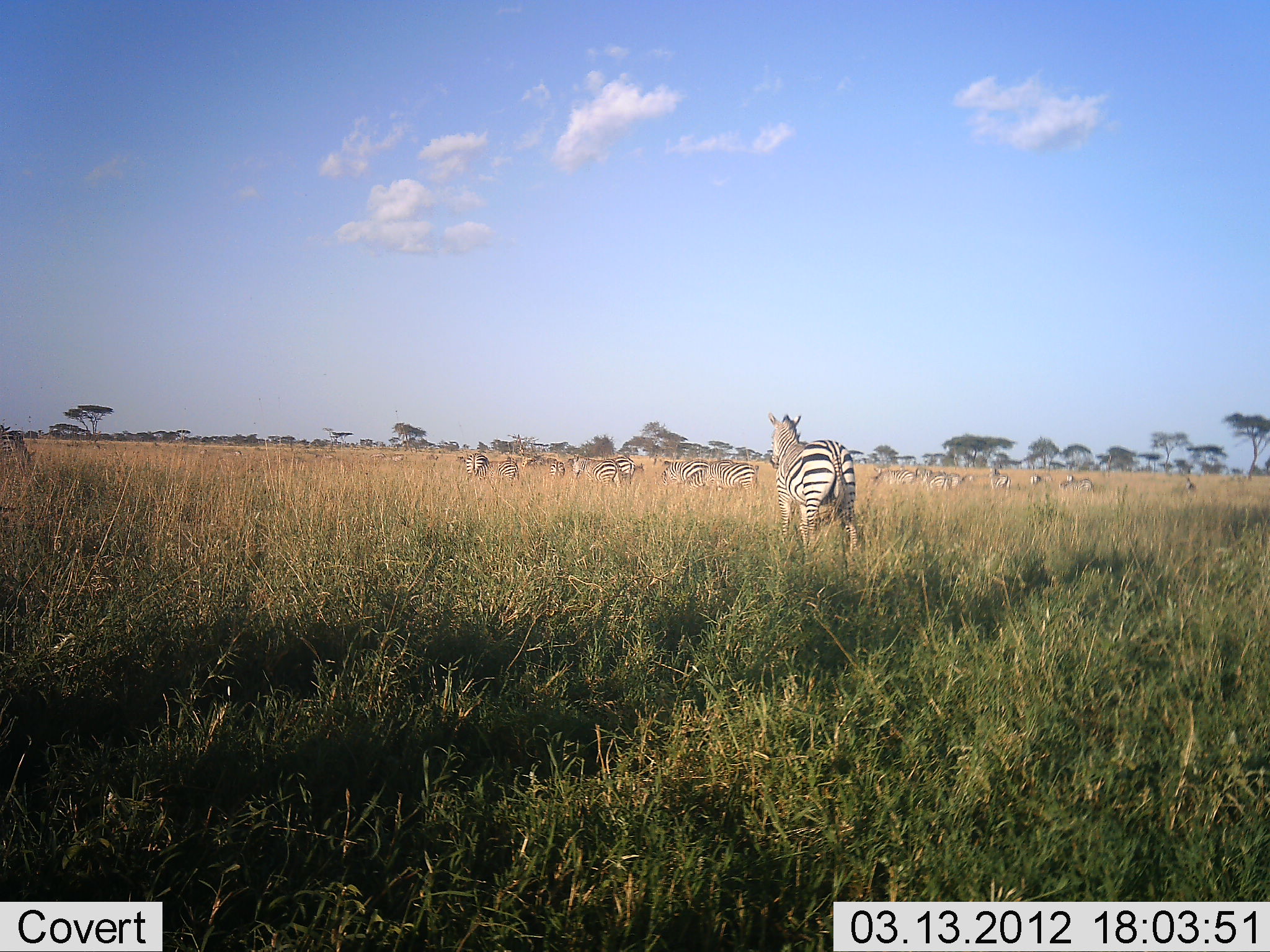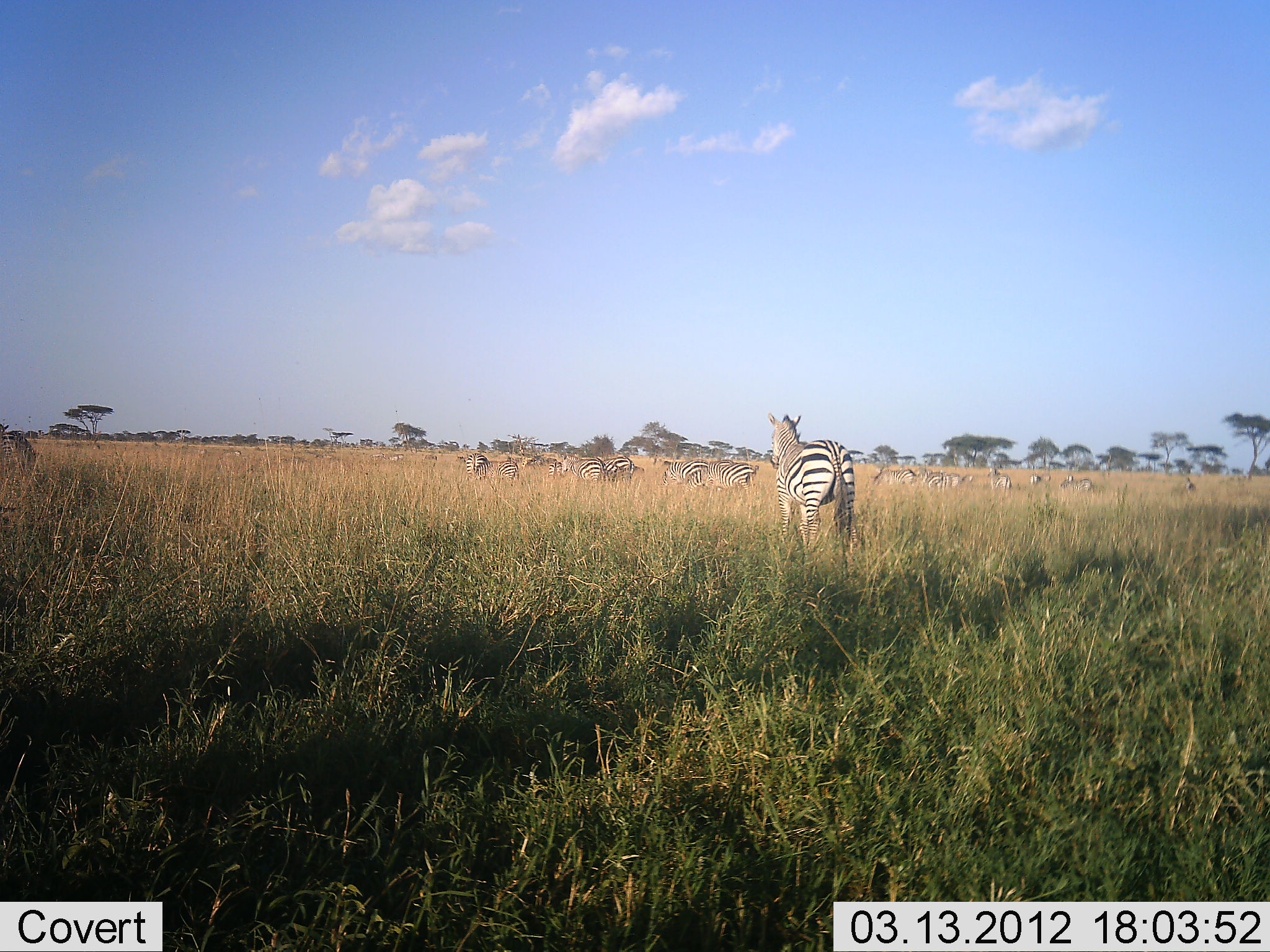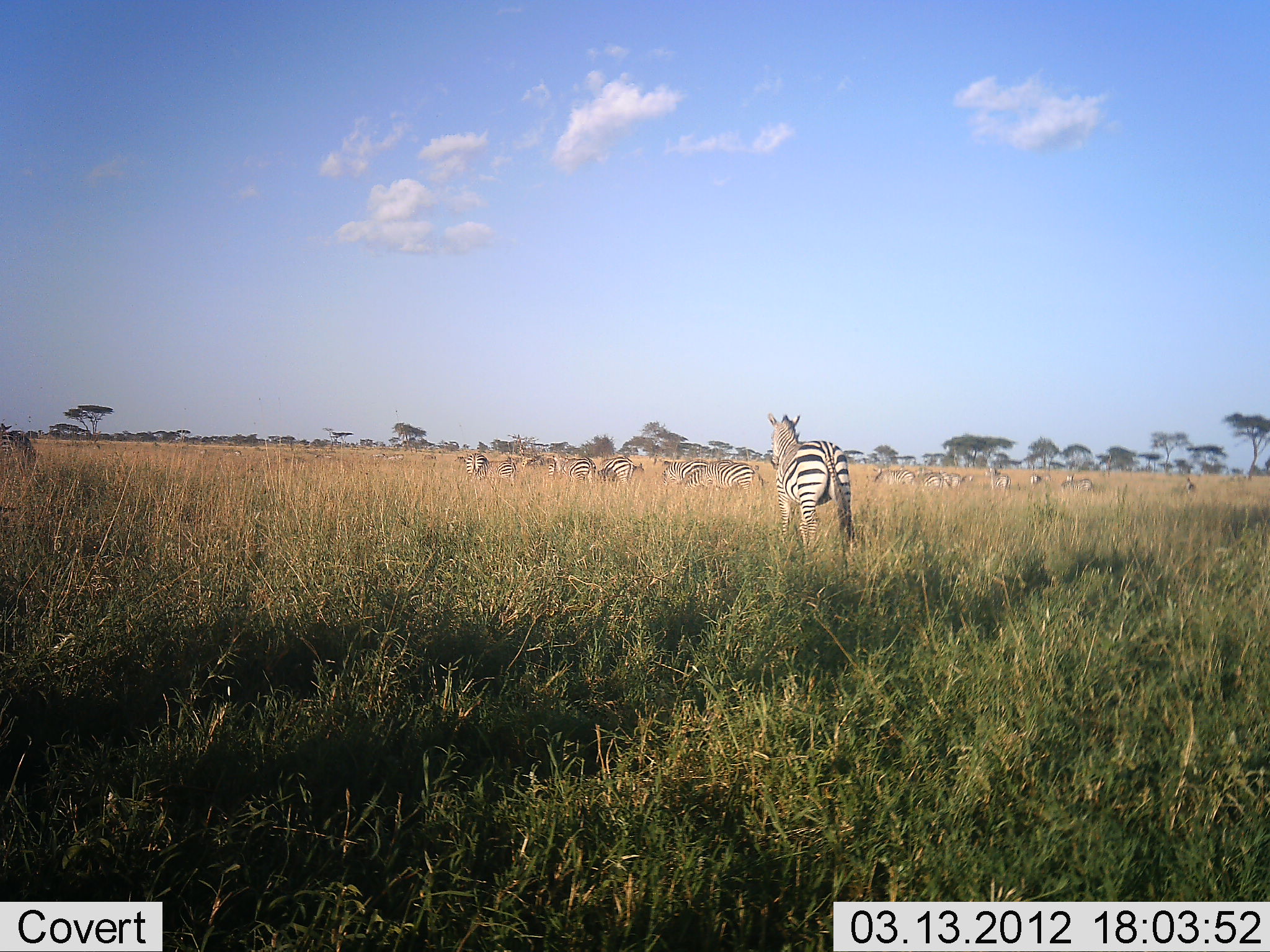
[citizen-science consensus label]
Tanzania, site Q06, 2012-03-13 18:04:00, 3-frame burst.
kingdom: Animalia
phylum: Chordata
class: Mammalia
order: Perissodactyla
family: Equidae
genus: Equus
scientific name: Equus quagga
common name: plains zebra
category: zebra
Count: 11-50.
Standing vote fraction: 88%.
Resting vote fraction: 6%.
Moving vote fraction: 35%.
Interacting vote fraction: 6%.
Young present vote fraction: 0%.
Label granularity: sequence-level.